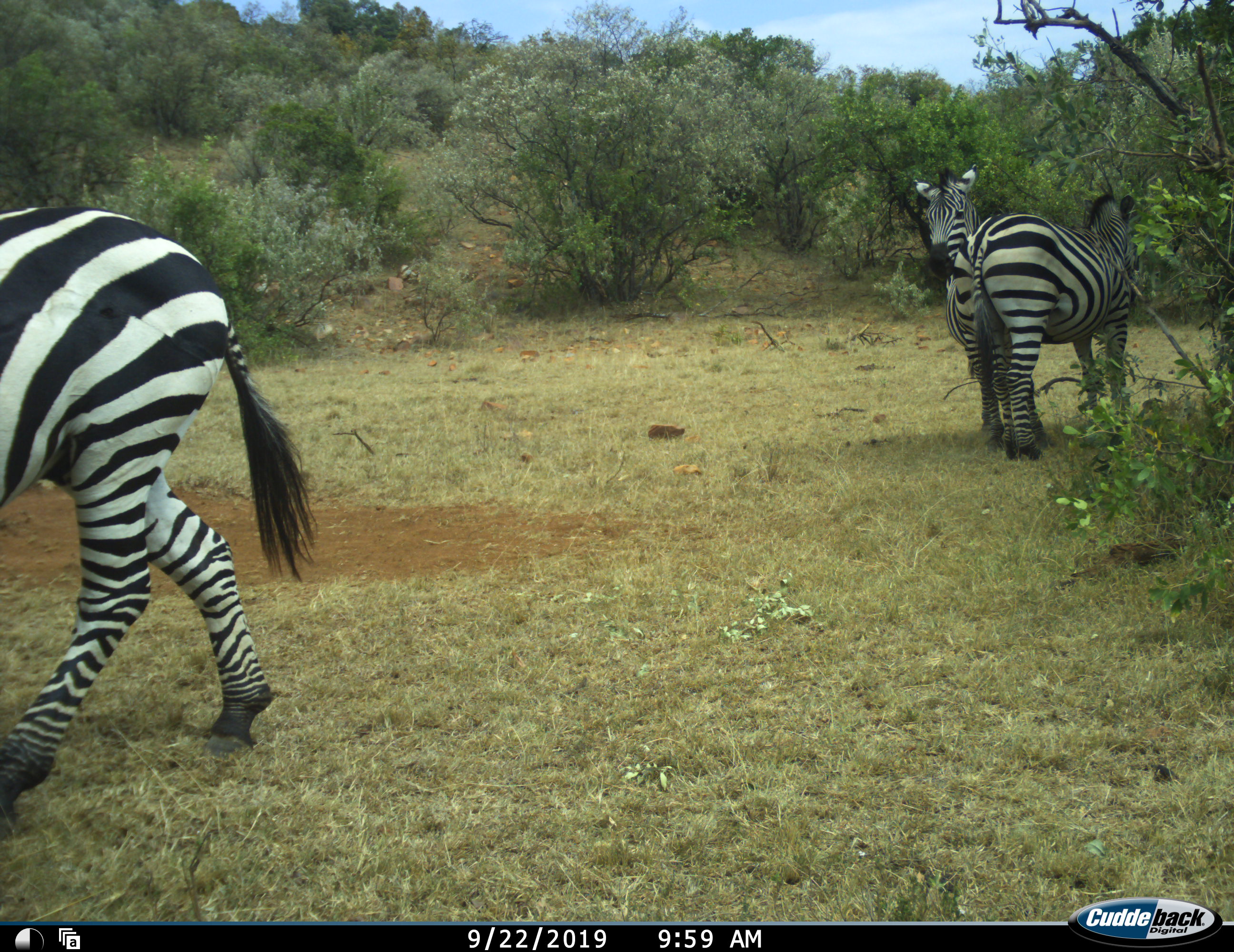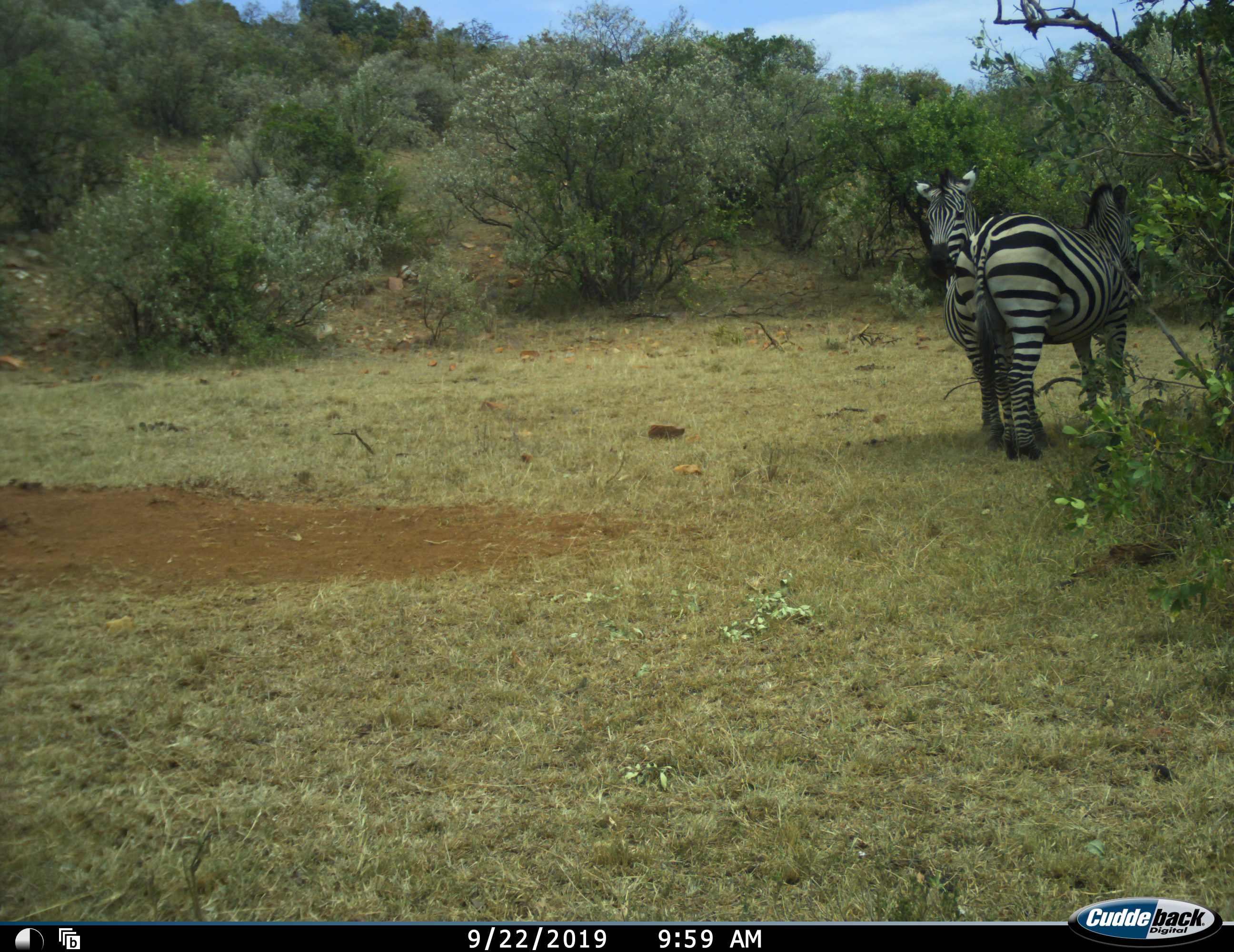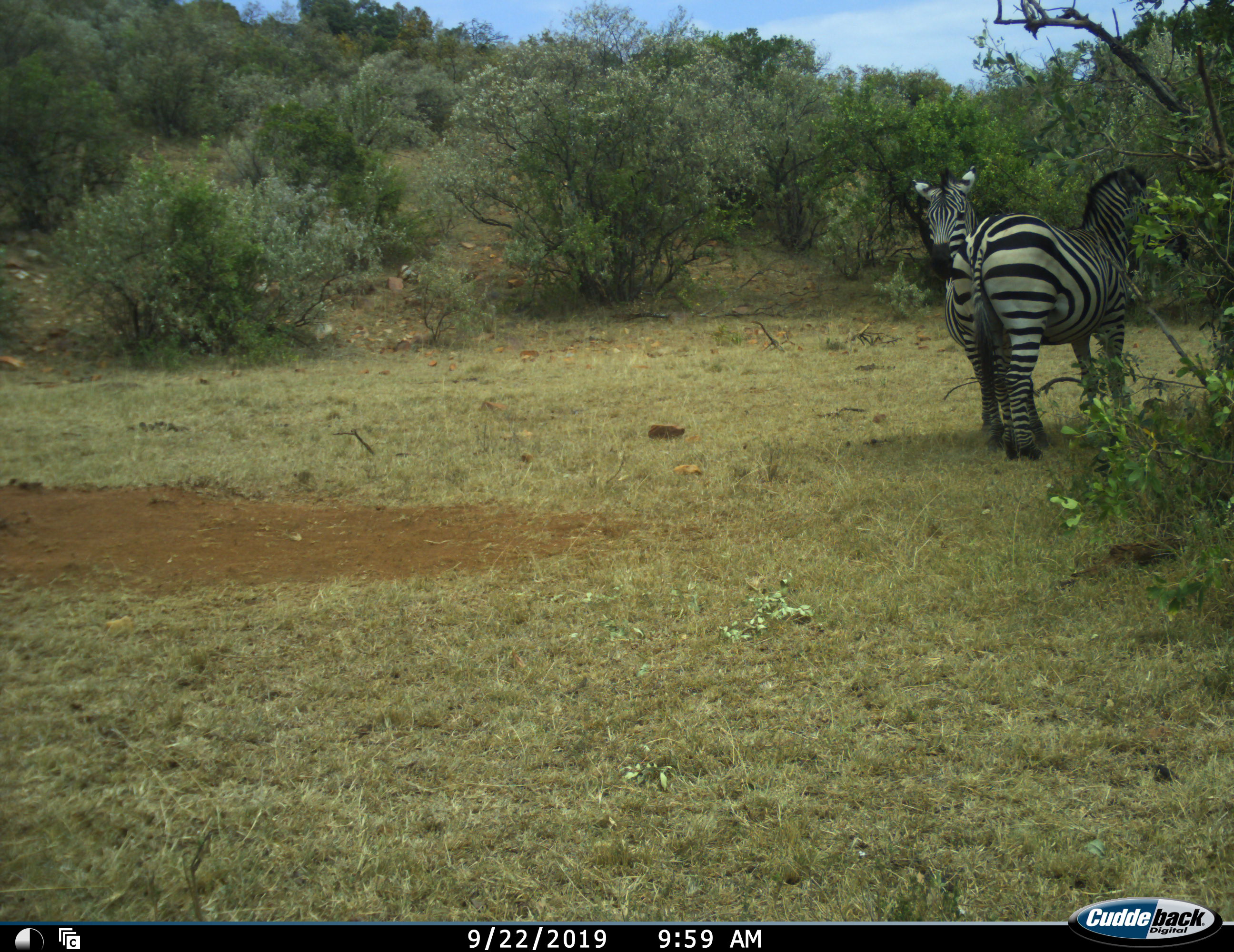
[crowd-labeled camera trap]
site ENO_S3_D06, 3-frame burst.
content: unidentified animal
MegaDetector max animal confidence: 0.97